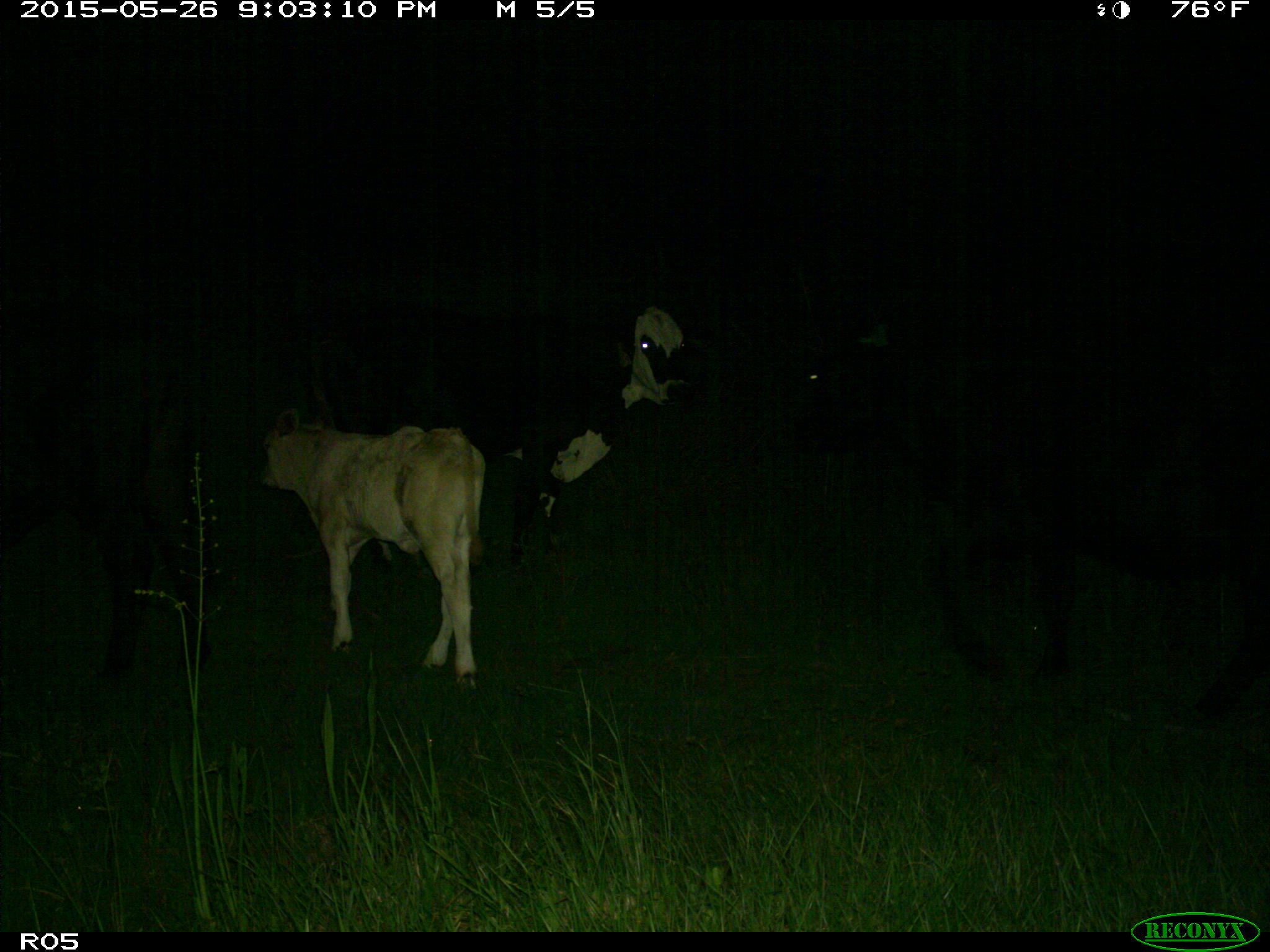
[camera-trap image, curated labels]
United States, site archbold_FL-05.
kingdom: Animalia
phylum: Chordata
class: Mammalia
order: Artiodactyla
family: Bovidae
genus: Bos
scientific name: Bos taurus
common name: domestic cow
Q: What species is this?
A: Bos taurus (domestic cow).